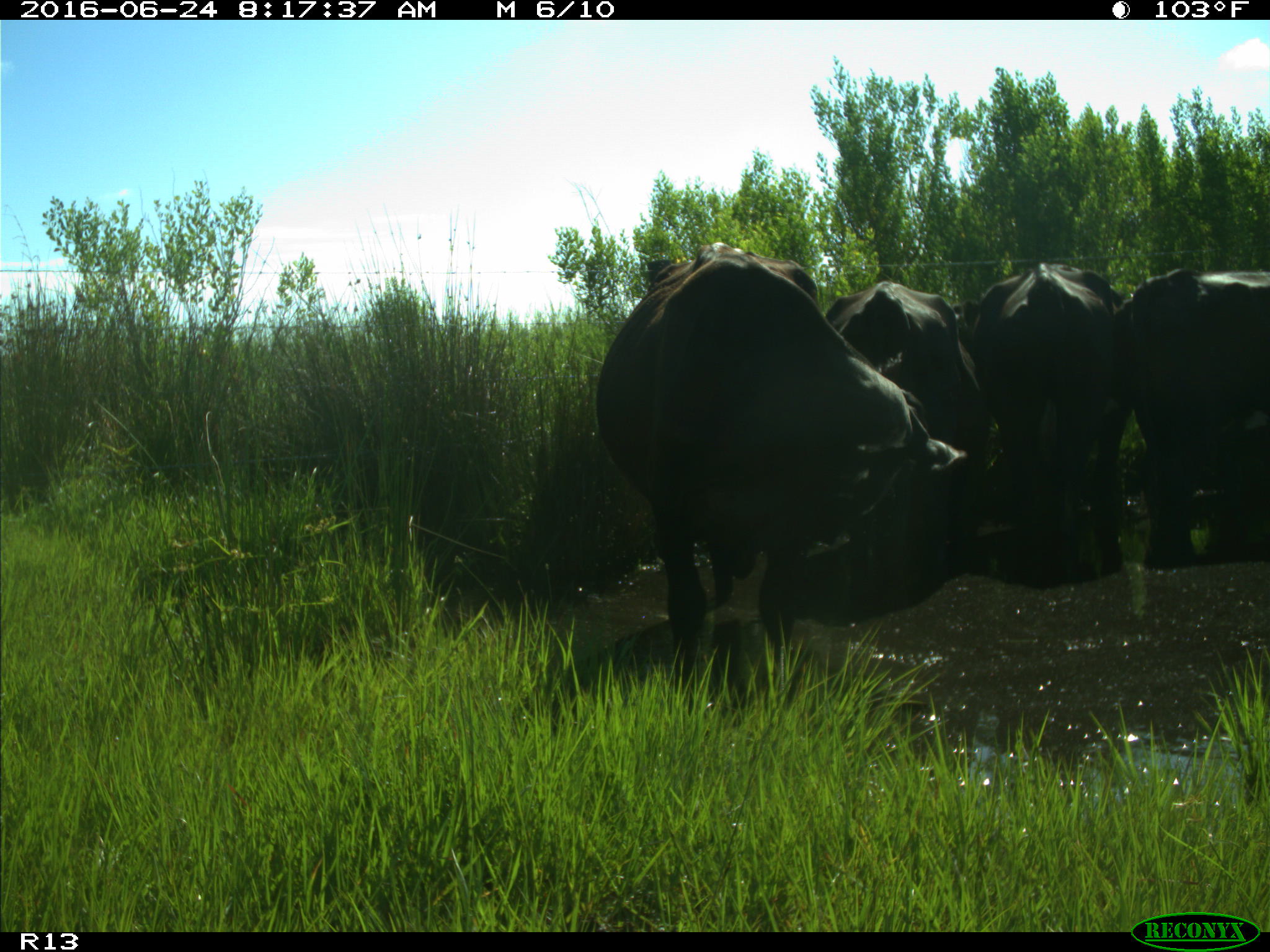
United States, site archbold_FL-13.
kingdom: Animalia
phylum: Chordata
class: Mammalia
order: Artiodactyla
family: Bovidae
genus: Bos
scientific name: Bos taurus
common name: domestic cow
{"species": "Bos taurus (domestic cow)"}